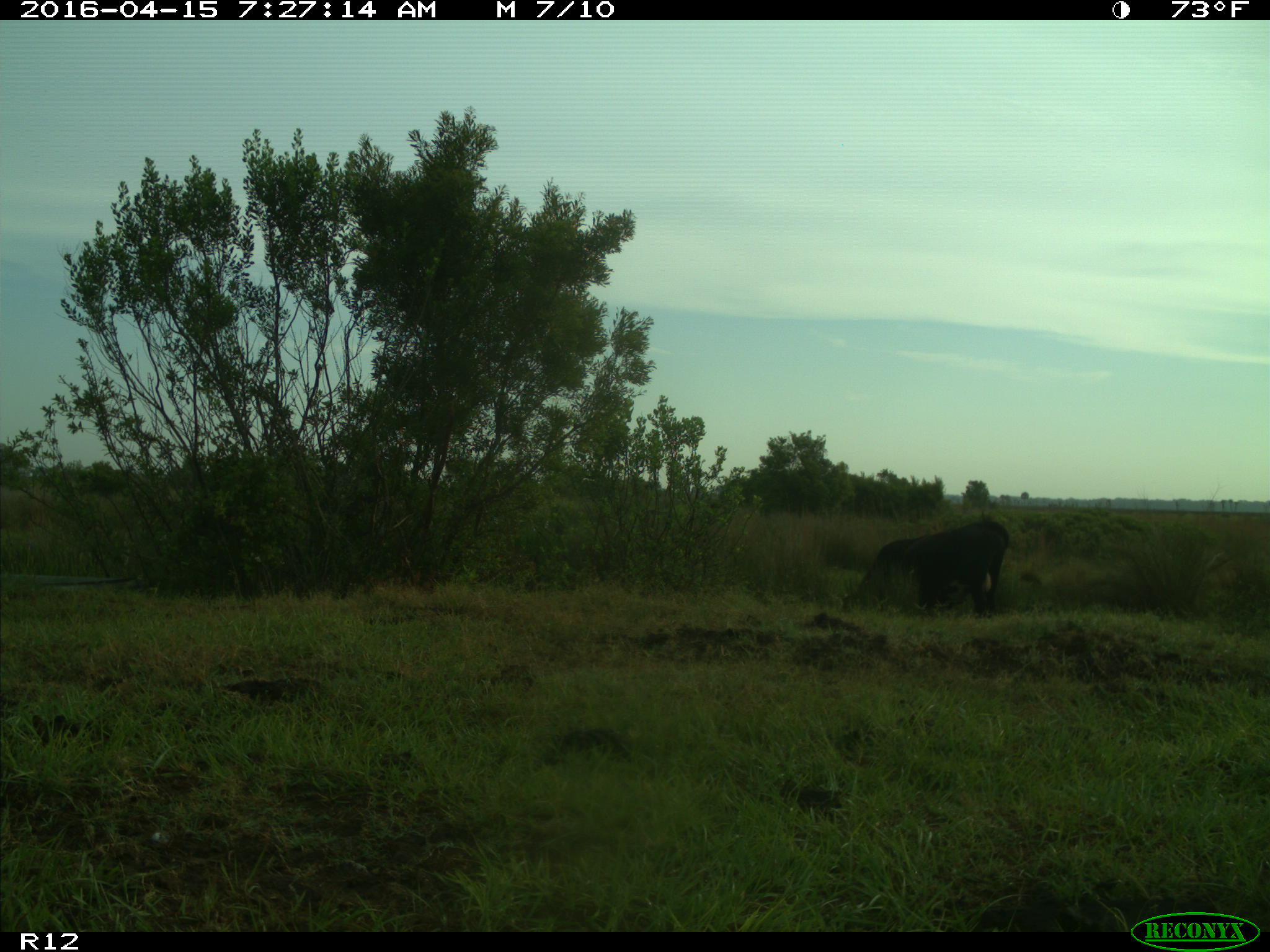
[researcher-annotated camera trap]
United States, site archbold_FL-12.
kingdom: Animalia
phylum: Chordata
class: Mammalia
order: Artiodactyla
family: Bovidae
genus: Bos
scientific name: Bos taurus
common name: domestic cow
Bos taurus (domestic cow).